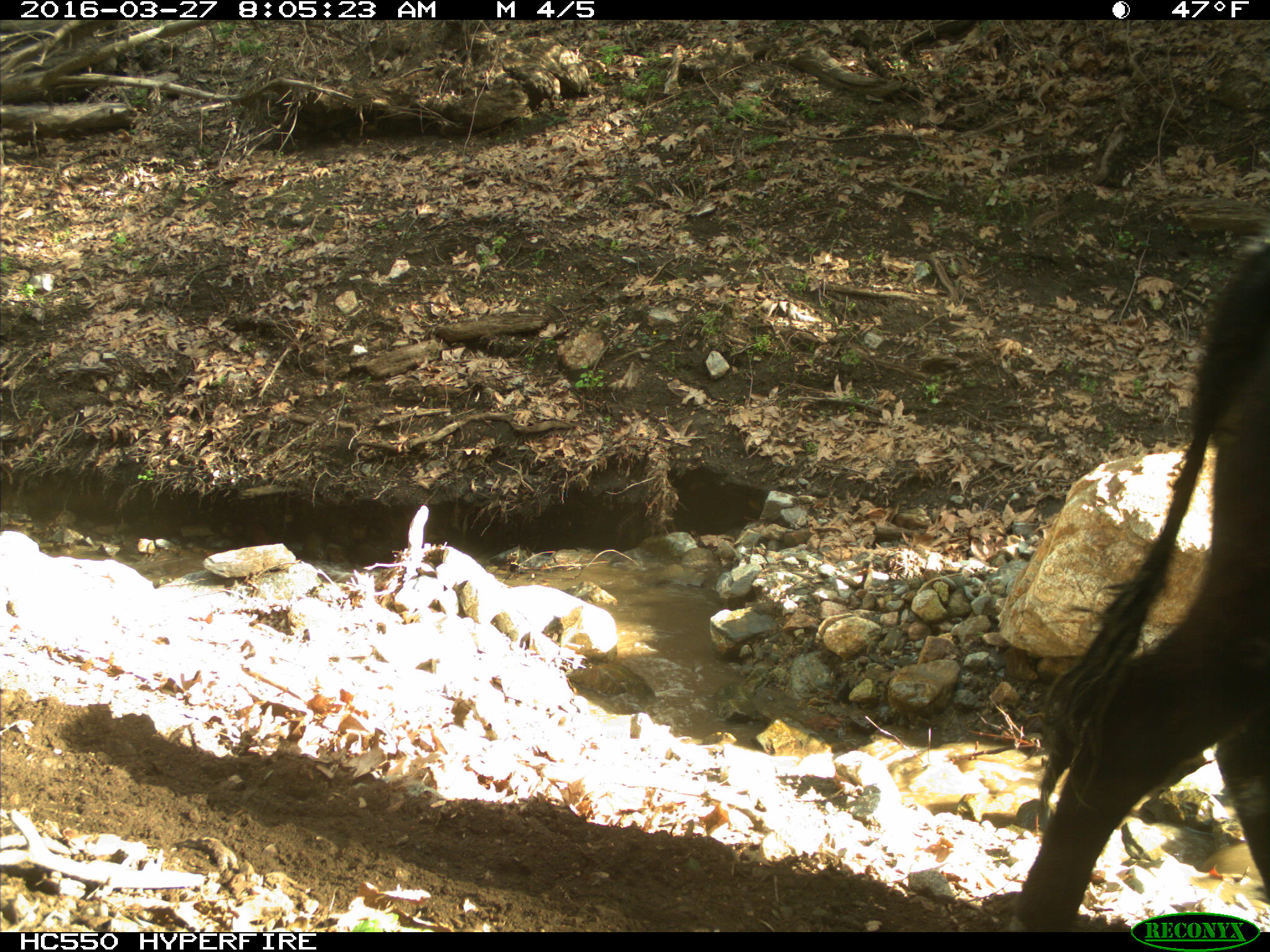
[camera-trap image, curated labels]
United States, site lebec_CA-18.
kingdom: Animalia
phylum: Chordata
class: Mammalia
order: Artiodactyla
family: Bovidae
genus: Bos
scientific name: Bos taurus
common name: domestic cow